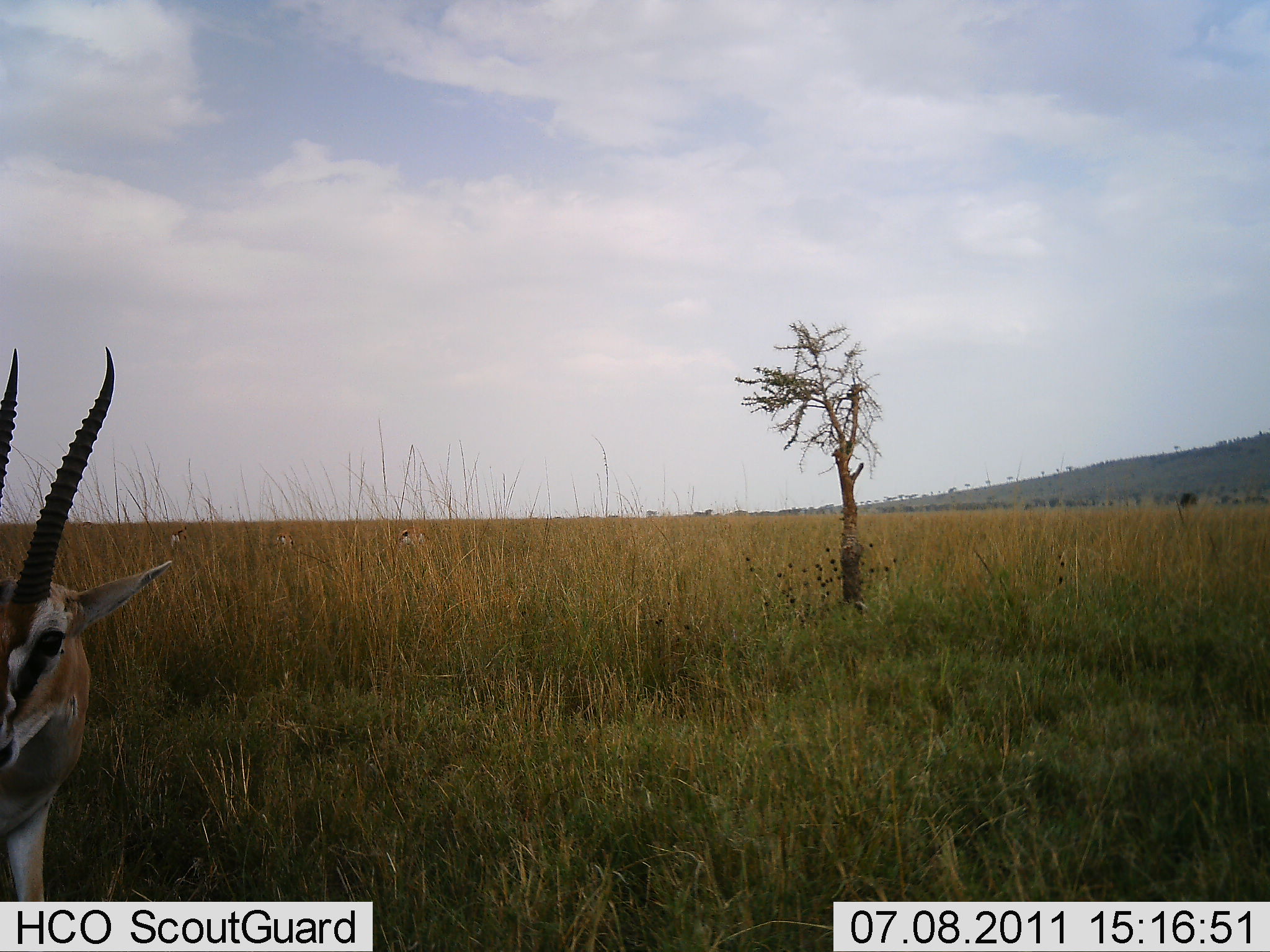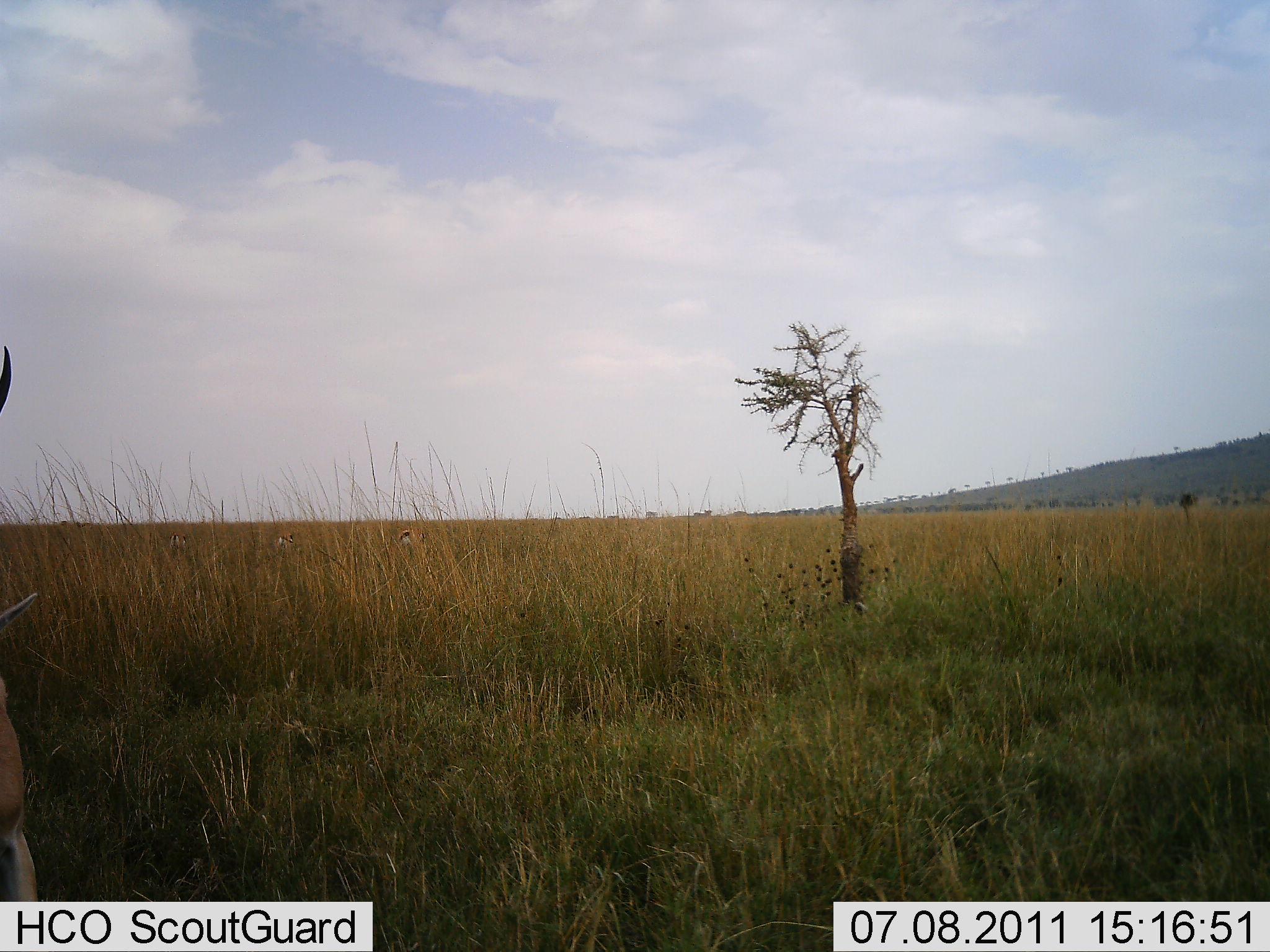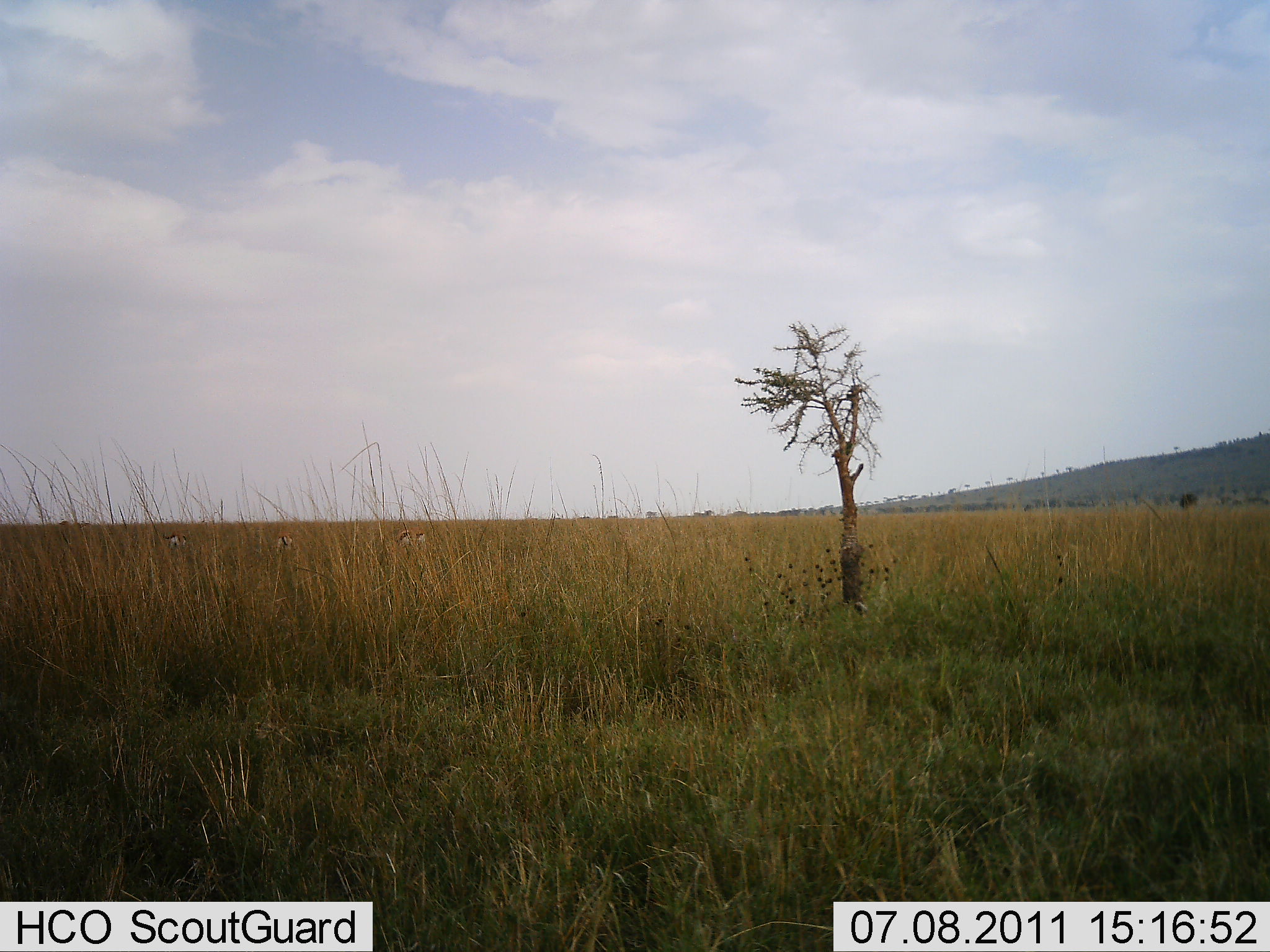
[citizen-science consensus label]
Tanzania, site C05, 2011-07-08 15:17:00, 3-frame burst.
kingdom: Animalia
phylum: Chordata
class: Mammalia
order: Artiodactyla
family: Bovidae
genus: Eudorcas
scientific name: Eudorcas thomsonii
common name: thomson's gazelle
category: gazellethomsons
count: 1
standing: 90%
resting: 10%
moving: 10%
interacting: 0%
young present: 0%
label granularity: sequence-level